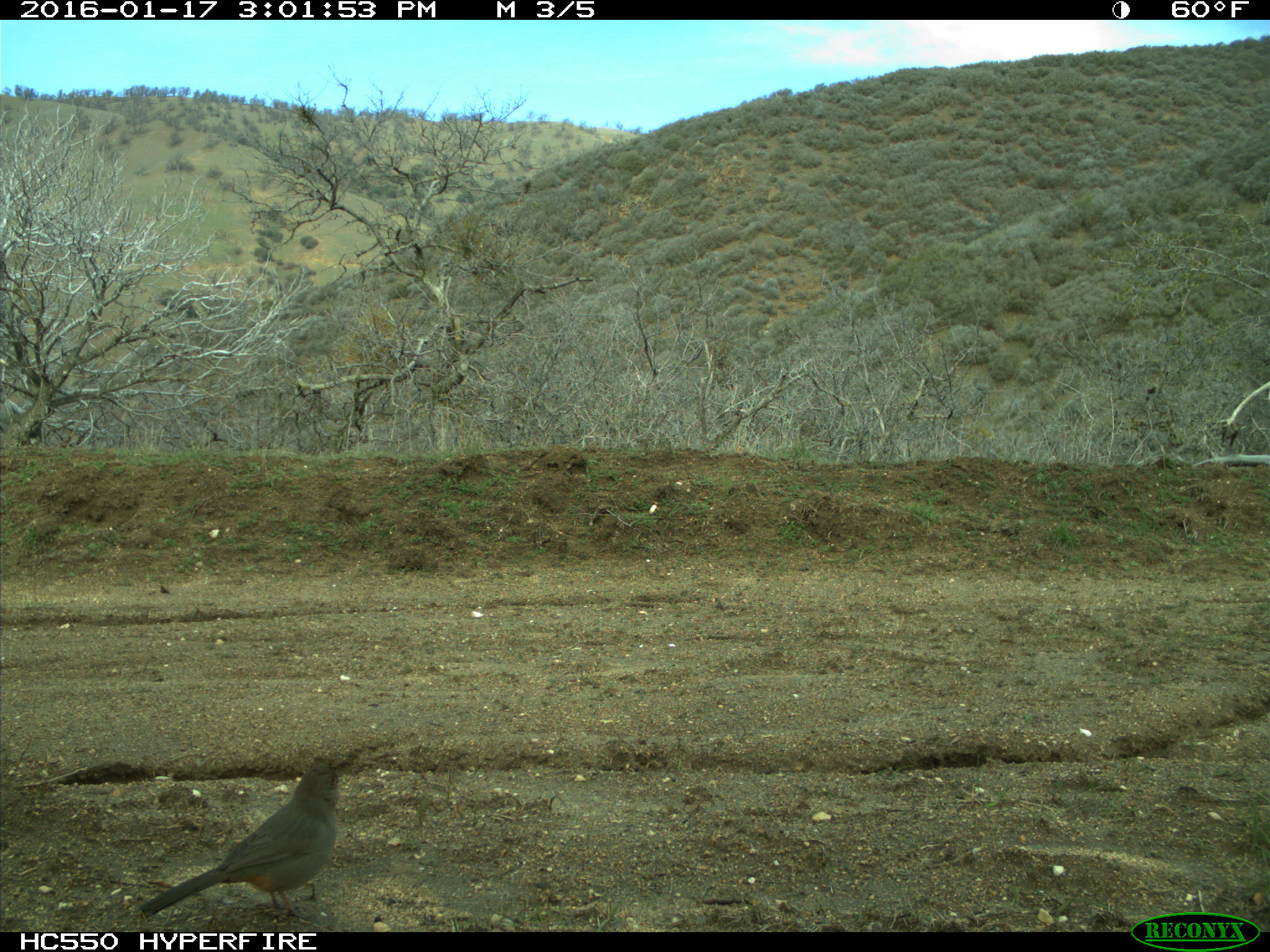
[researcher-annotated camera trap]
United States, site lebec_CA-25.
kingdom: Animalia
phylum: Chordata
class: Aves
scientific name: Aves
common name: birds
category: unidentified bird